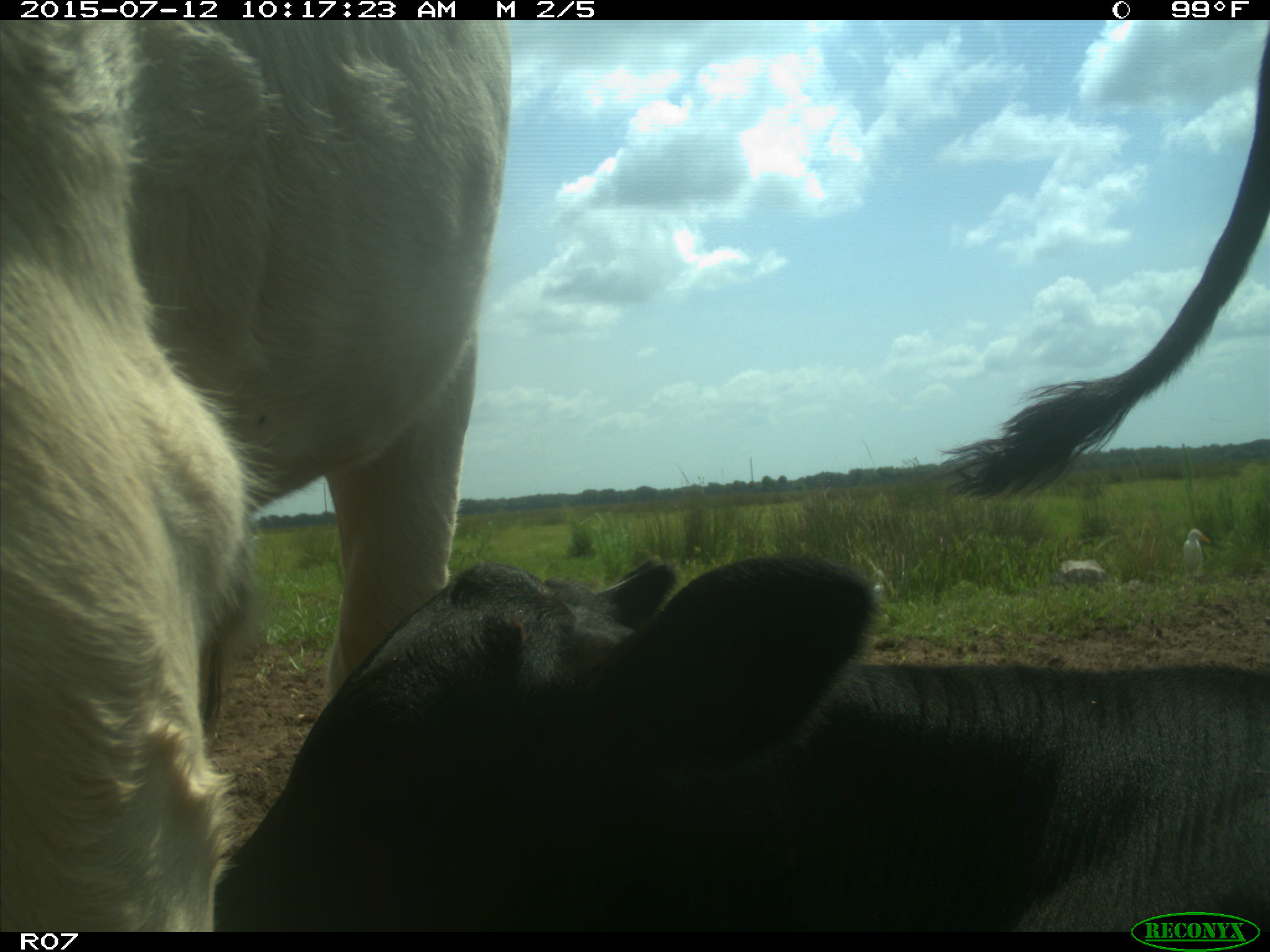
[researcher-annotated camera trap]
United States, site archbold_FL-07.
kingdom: Animalia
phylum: Chordata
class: Mammalia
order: Artiodactyla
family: Bovidae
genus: Bos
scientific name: Bos taurus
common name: domestic cow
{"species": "Bos taurus (domestic cow)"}